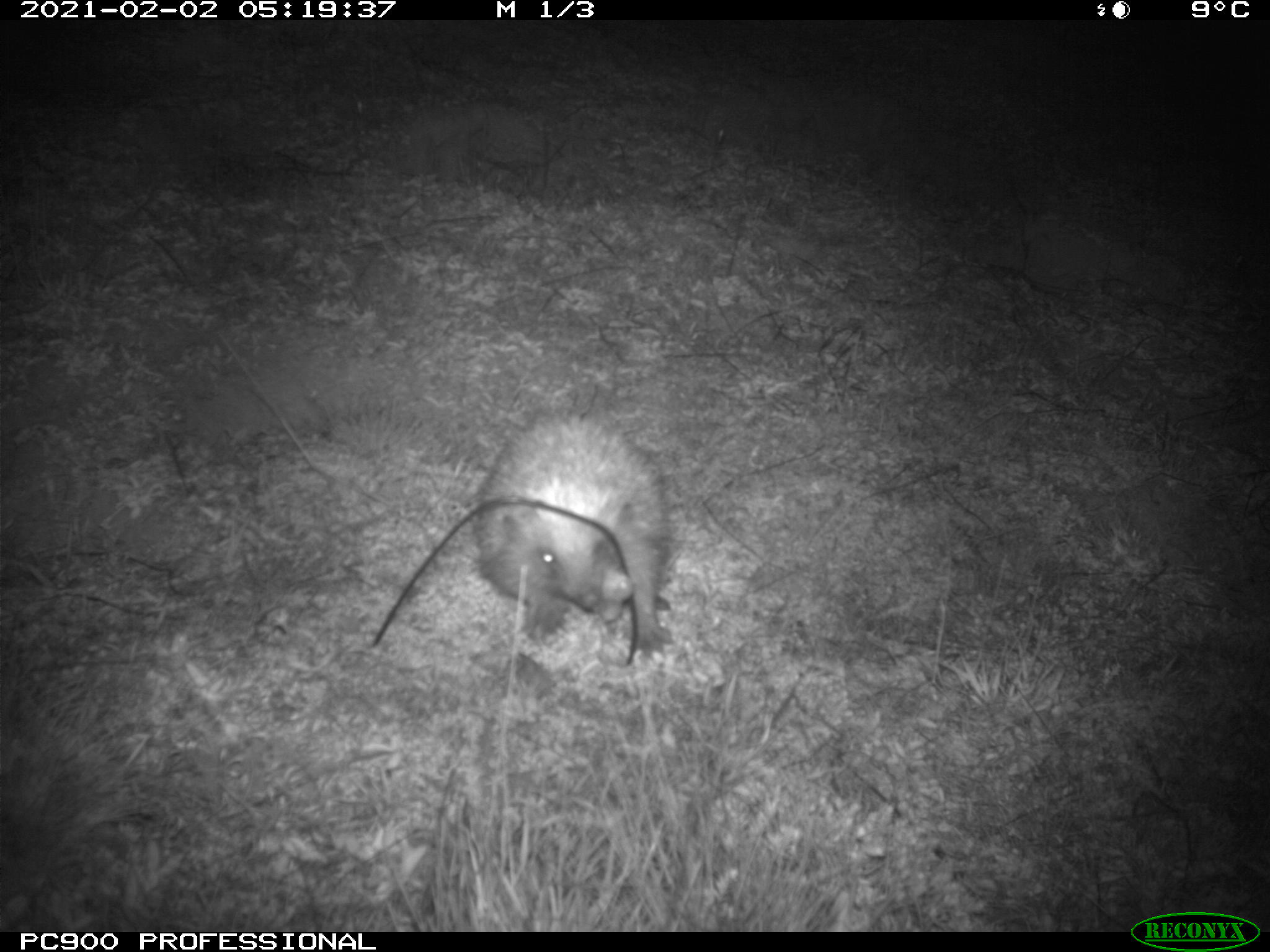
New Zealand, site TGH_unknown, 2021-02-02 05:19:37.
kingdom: Animalia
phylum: Chordata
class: Mammalia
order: Eulipotyphla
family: Erinaceidae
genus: Erinaceus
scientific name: Erinaceus europaeus europaeus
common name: european hedgehog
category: hedgehog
Hedgehog (european hedgehog) (Erinaceus europaeus europaeus).